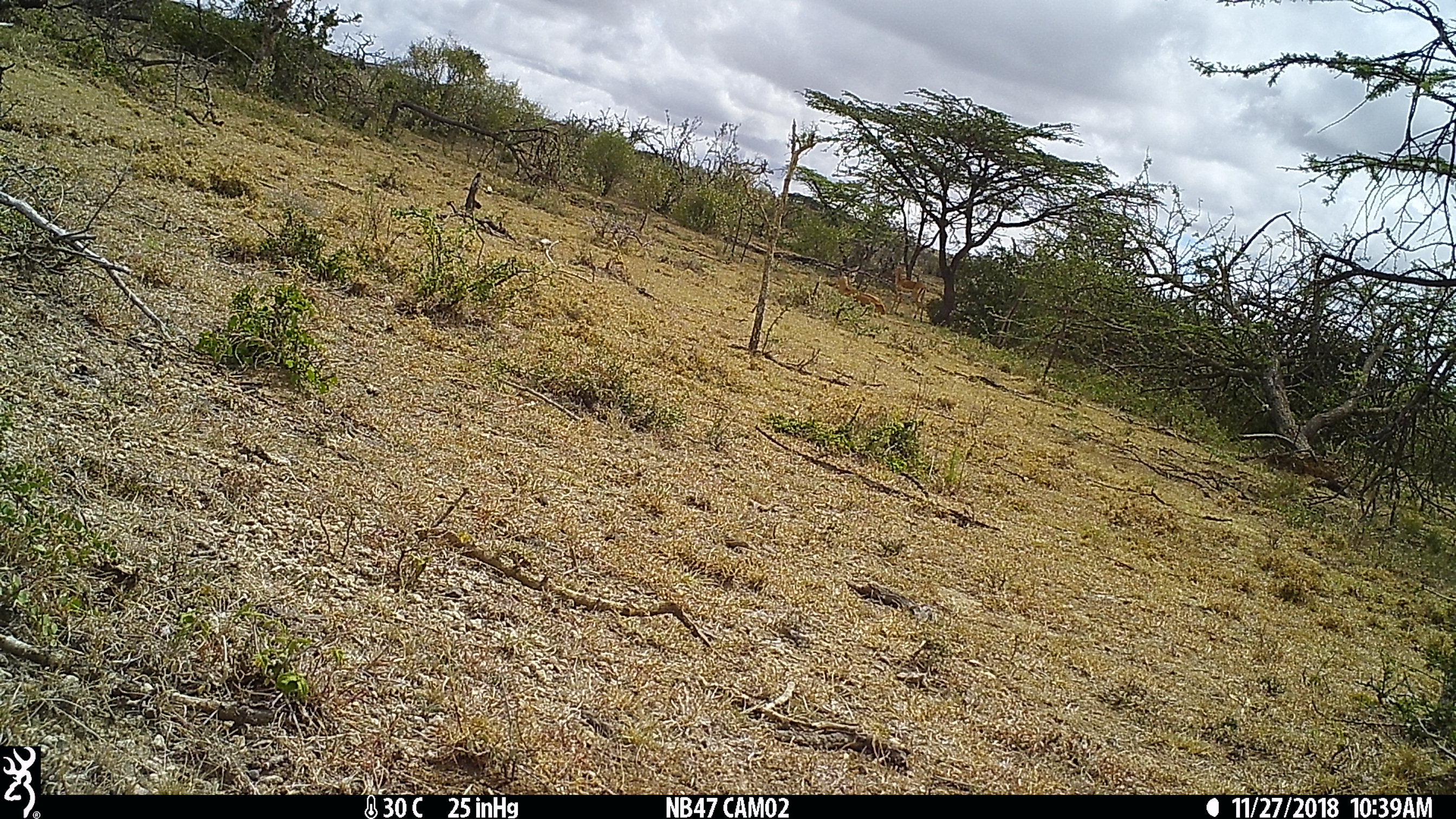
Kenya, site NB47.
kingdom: Animalia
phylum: Chordata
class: Mammalia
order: Artiodactyla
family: Bovidae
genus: Aepyceros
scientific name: Aepyceros melampus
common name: impala